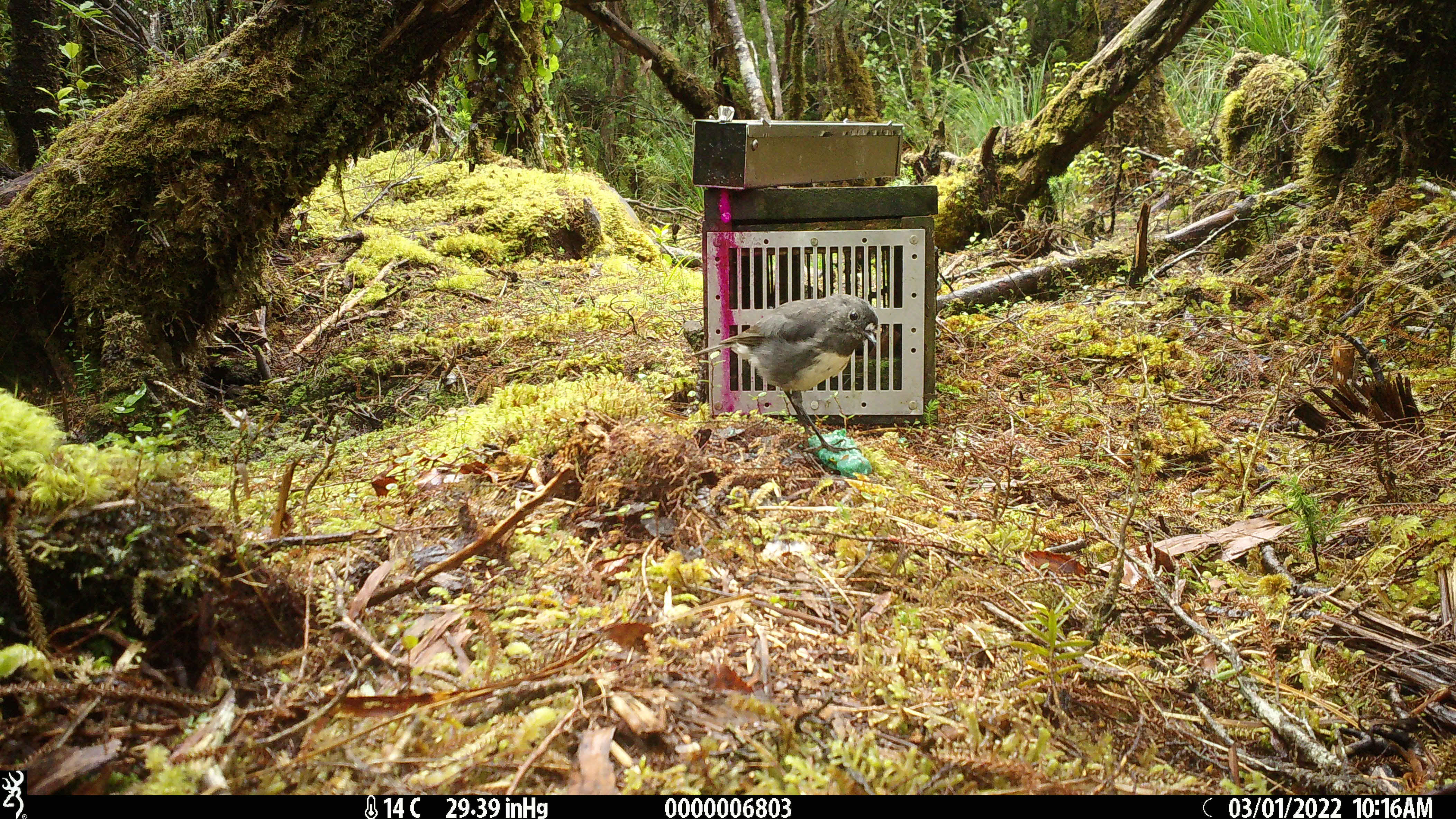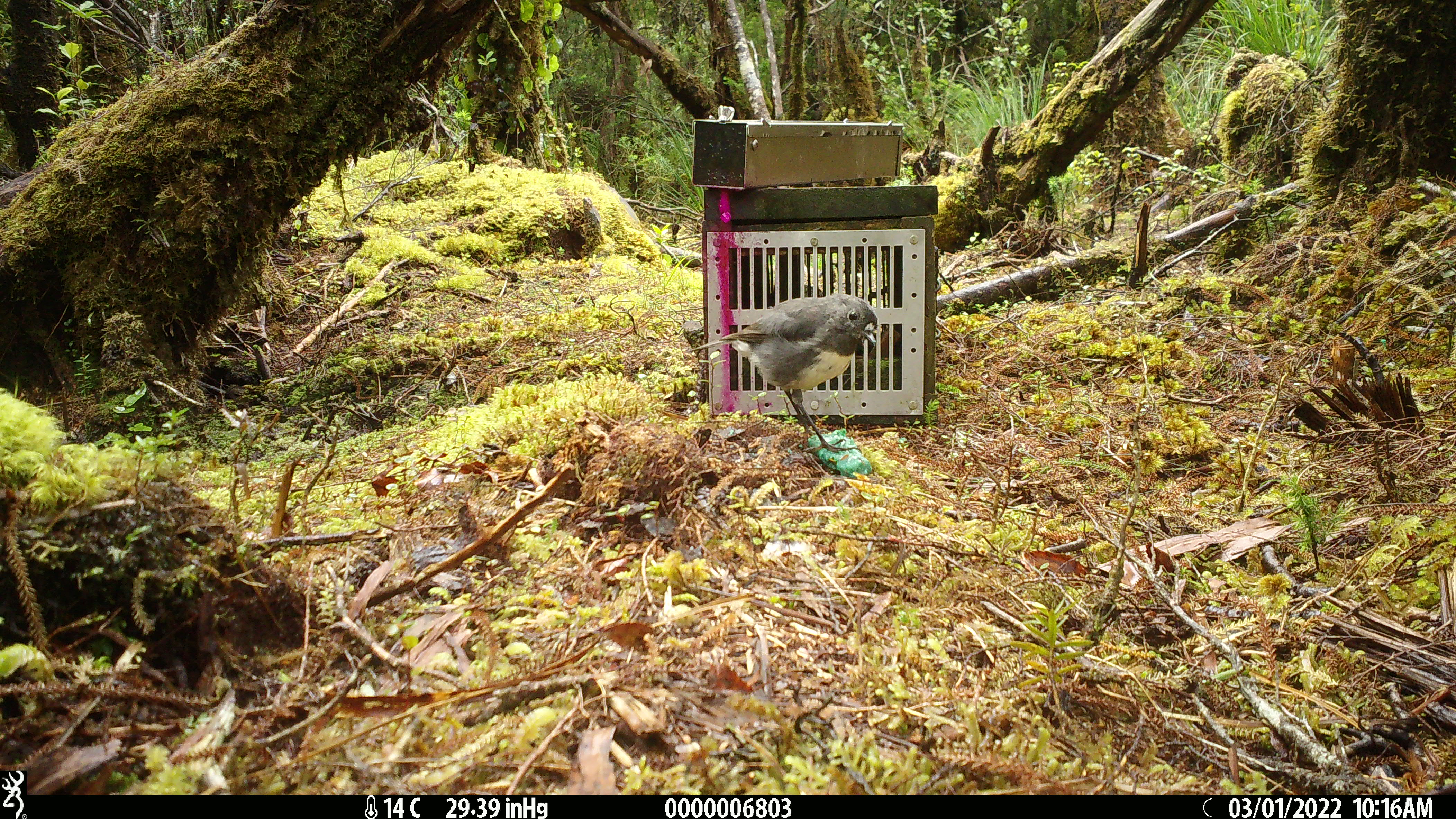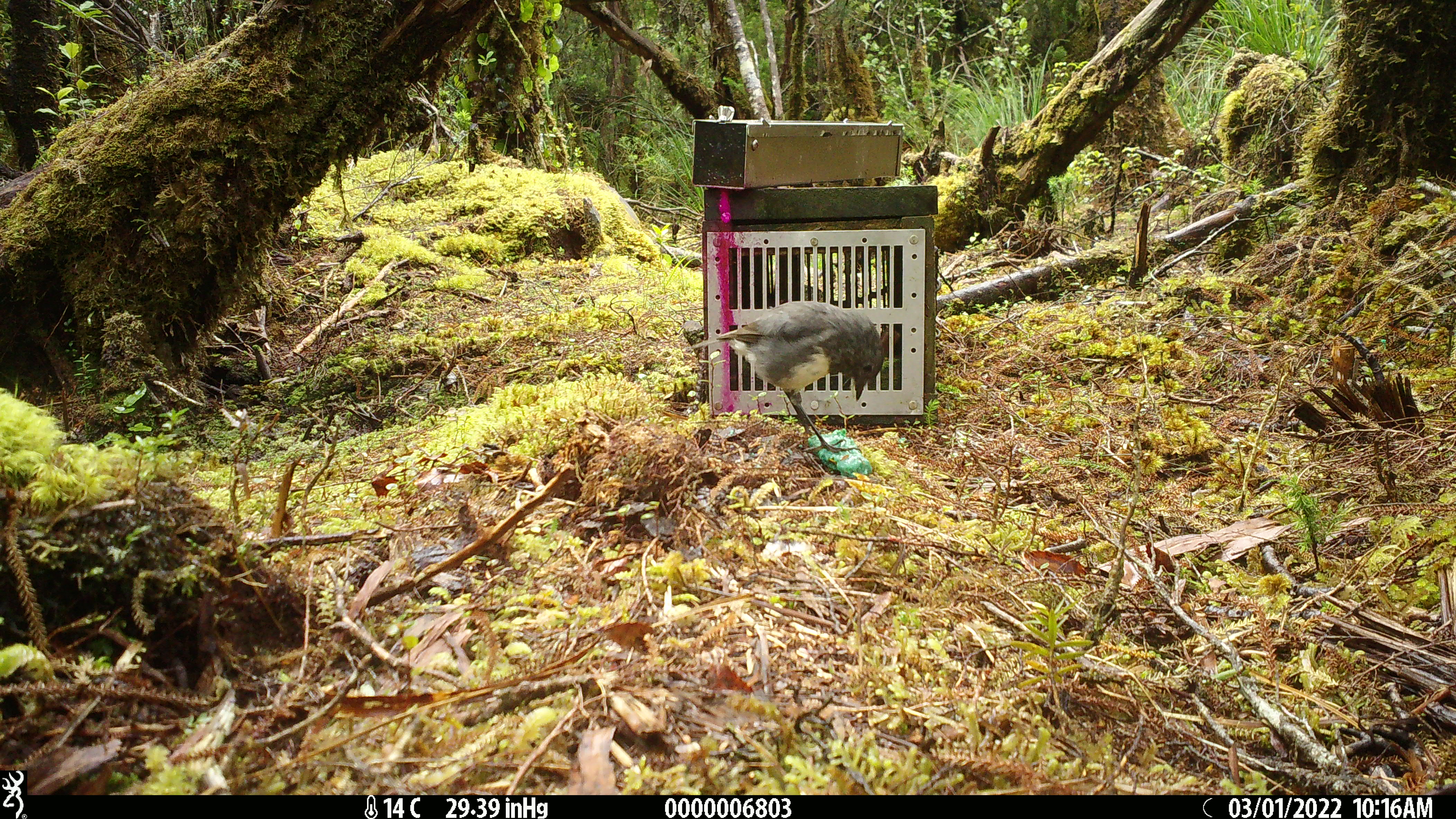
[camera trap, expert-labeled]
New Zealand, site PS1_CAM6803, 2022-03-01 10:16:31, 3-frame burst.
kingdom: Animalia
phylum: Chordata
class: Aves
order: Passeriformes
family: Petroicidae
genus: Petroica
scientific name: Petroica australis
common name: new zealand robin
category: robin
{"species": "robin (new zealand robin) (Petroica australis)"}